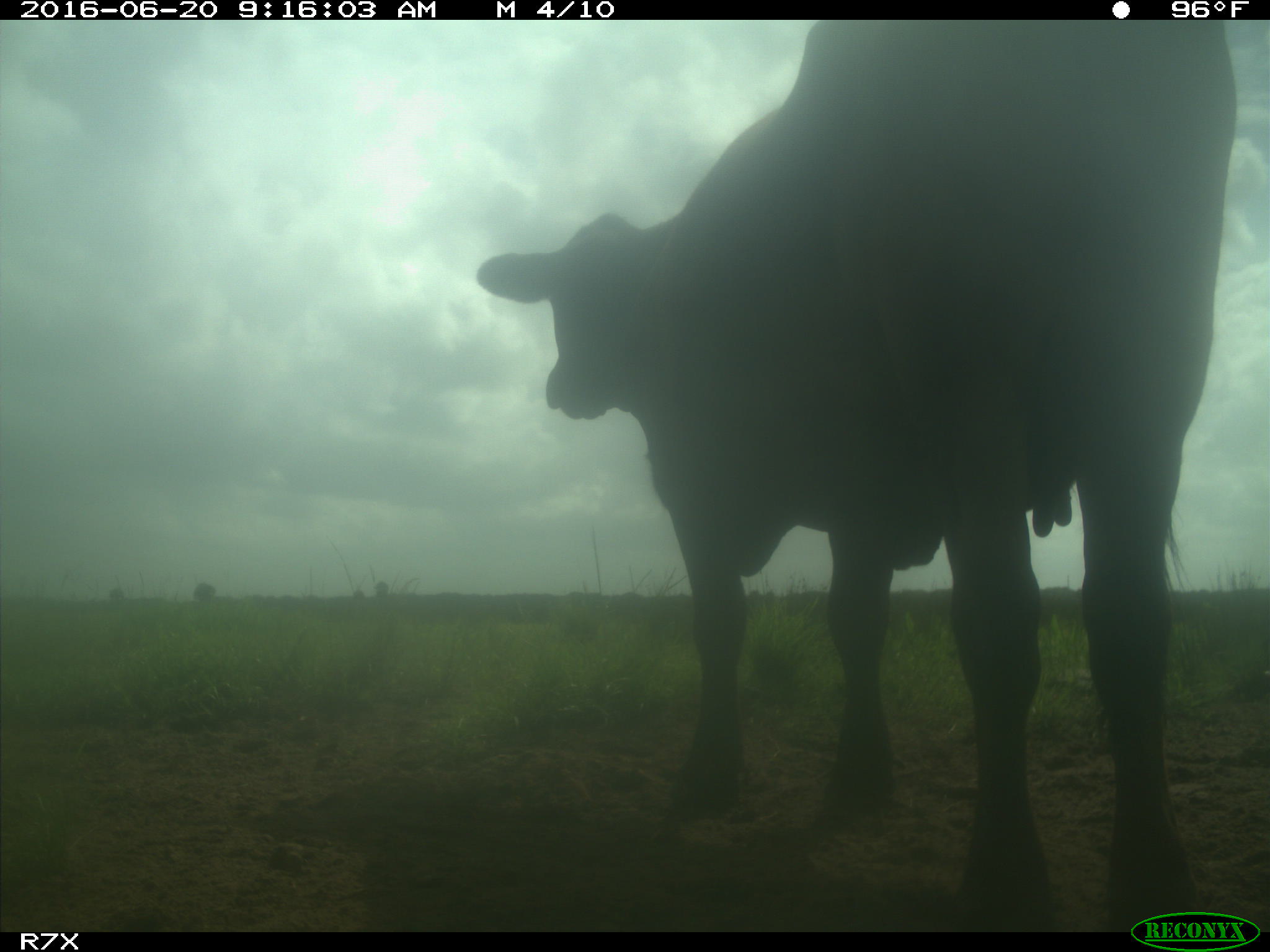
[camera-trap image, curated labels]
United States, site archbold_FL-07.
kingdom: Animalia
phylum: Chordata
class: Mammalia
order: Artiodactyla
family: Bovidae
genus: Bos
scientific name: Bos taurus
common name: domestic cow